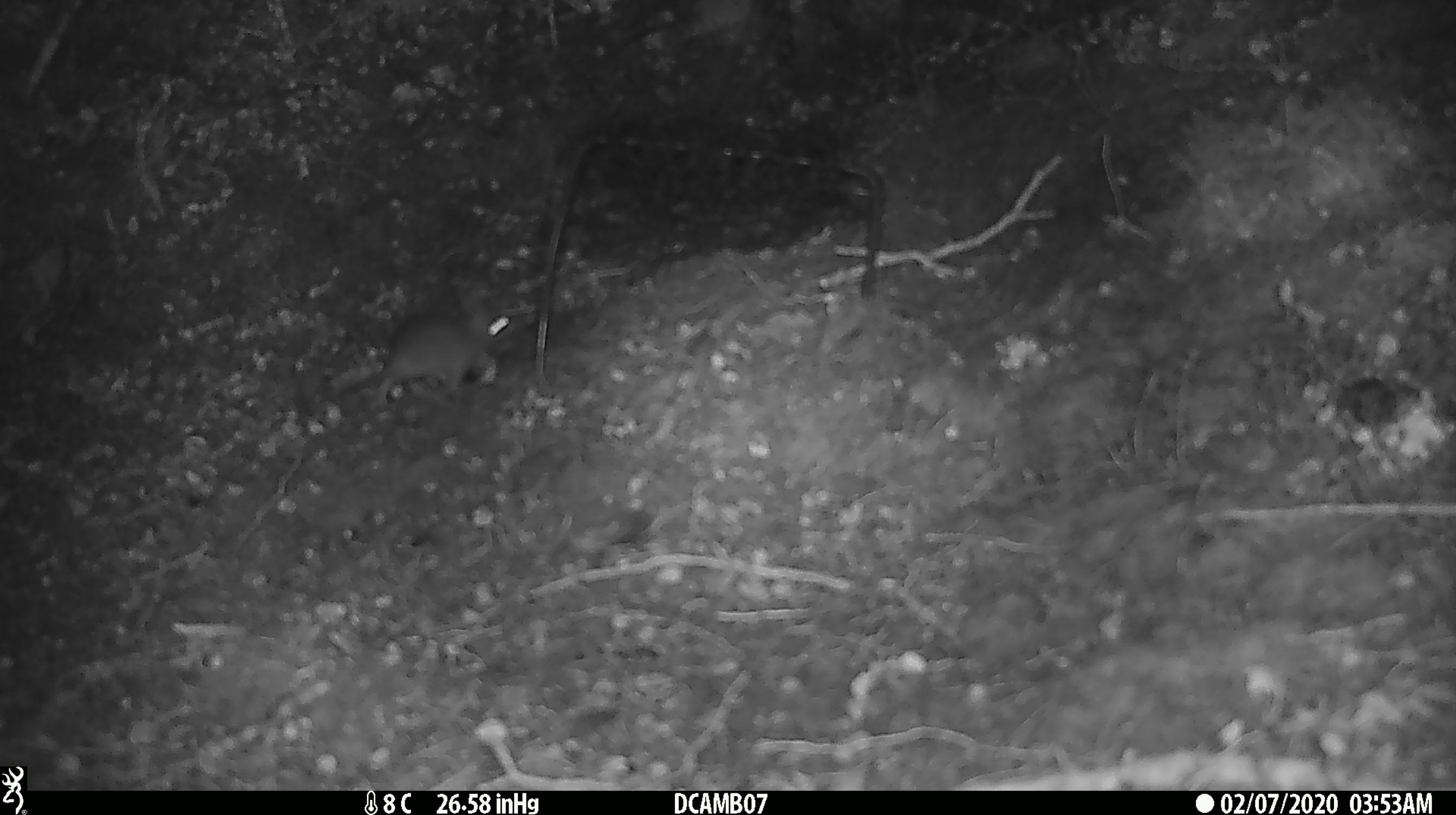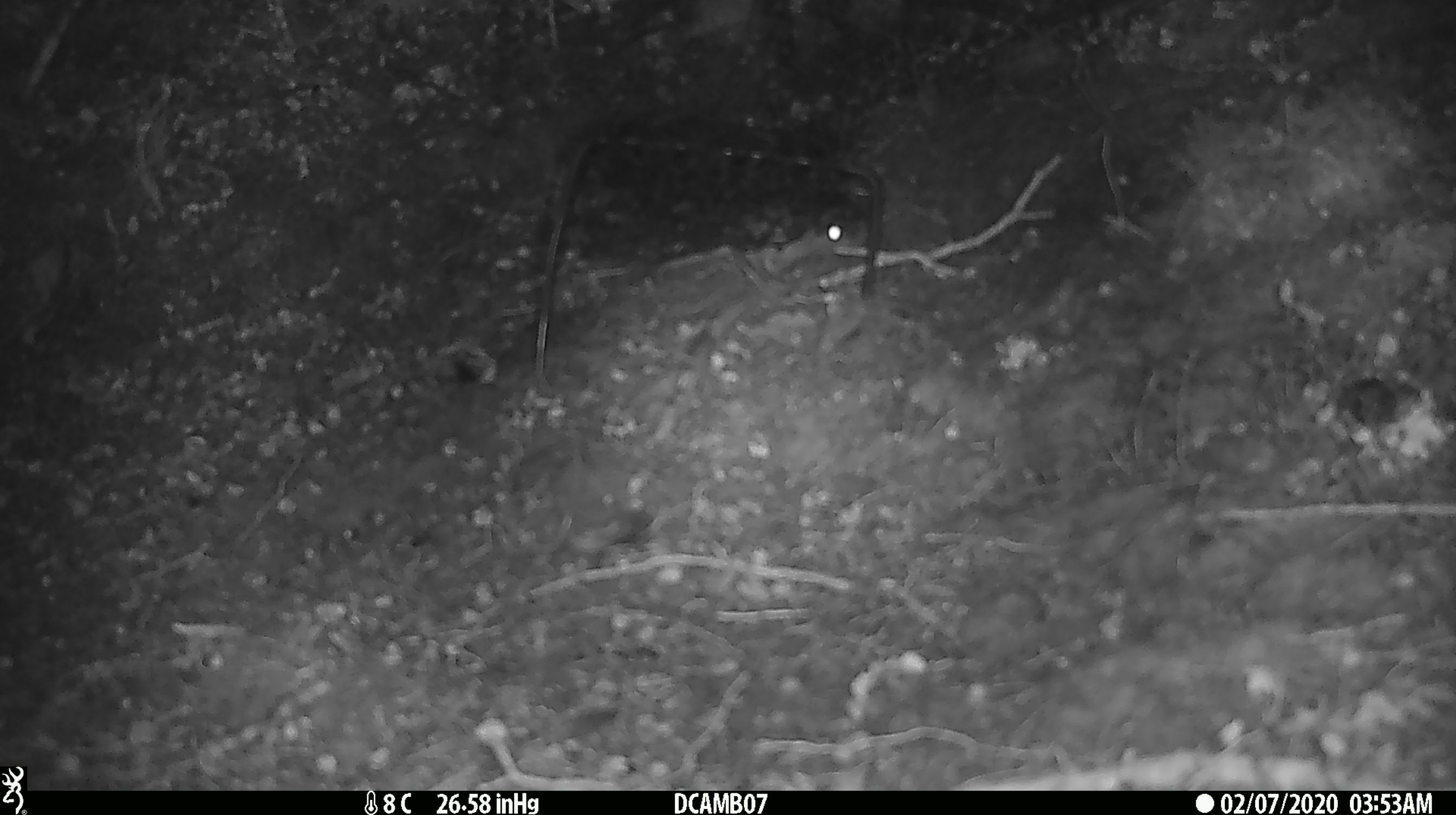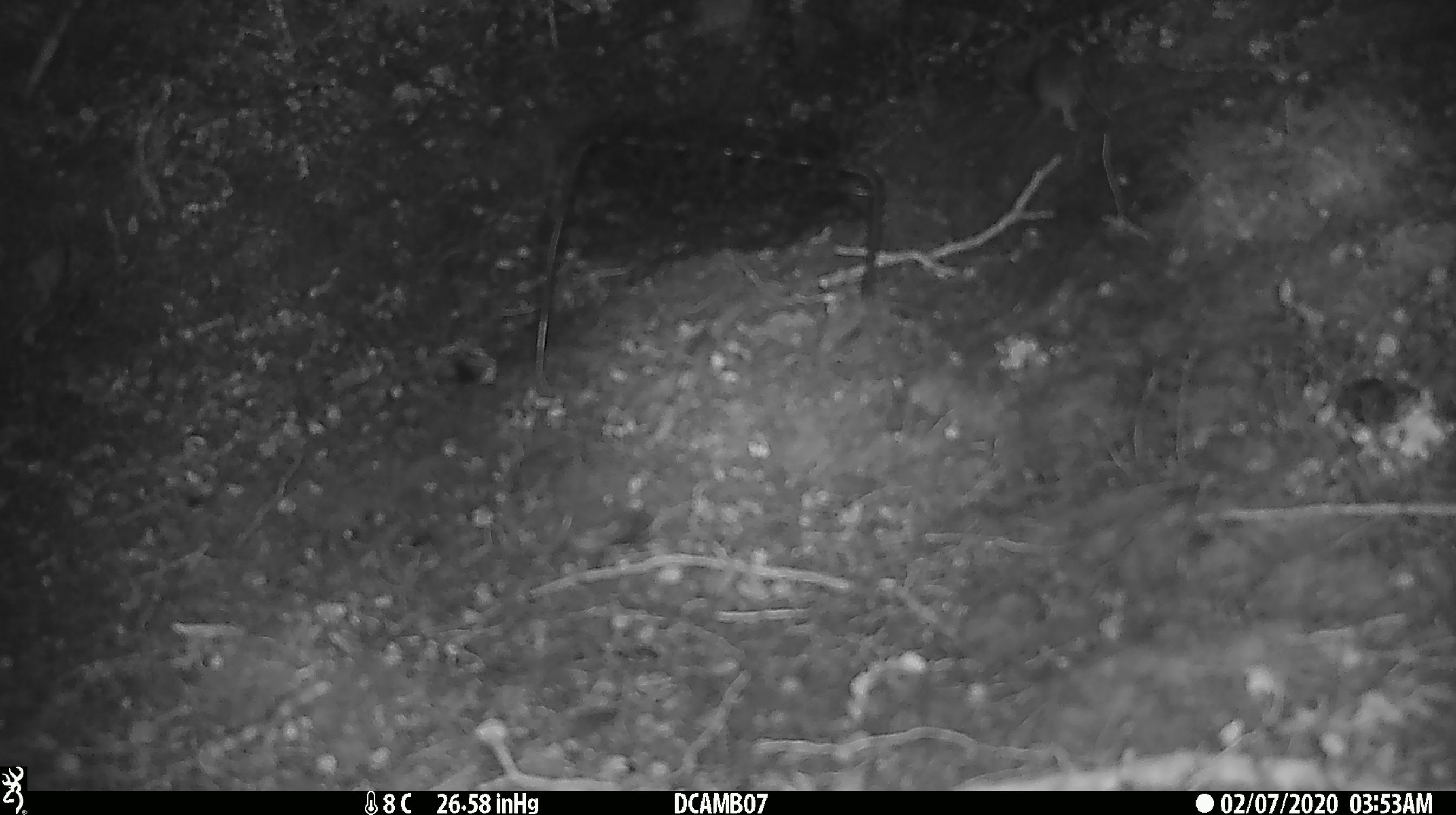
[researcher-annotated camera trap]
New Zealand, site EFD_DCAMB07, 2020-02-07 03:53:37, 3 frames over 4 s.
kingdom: Animalia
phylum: Chordata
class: Mammalia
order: Rodentia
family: Muridae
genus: Mus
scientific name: Mus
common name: mouse